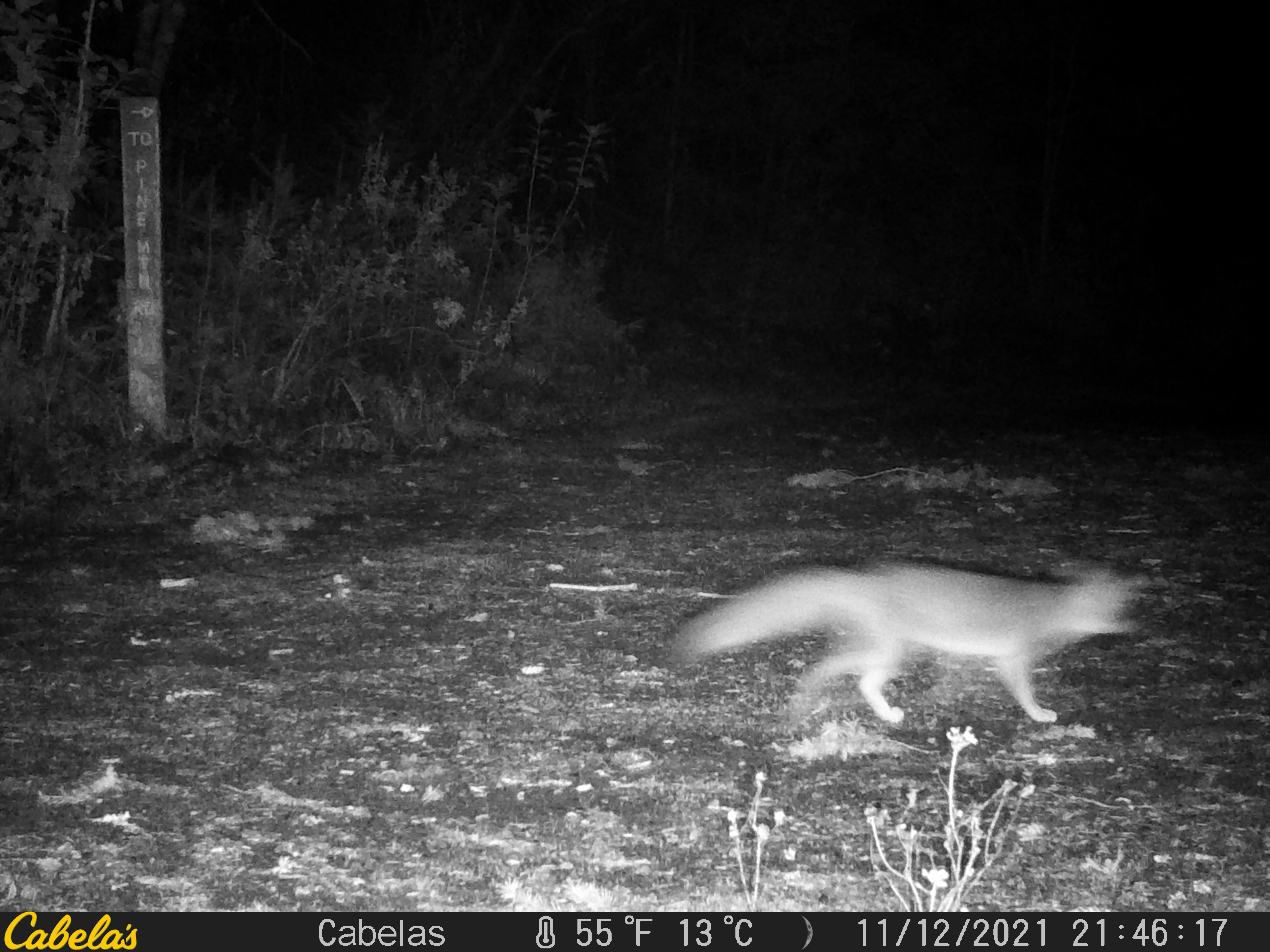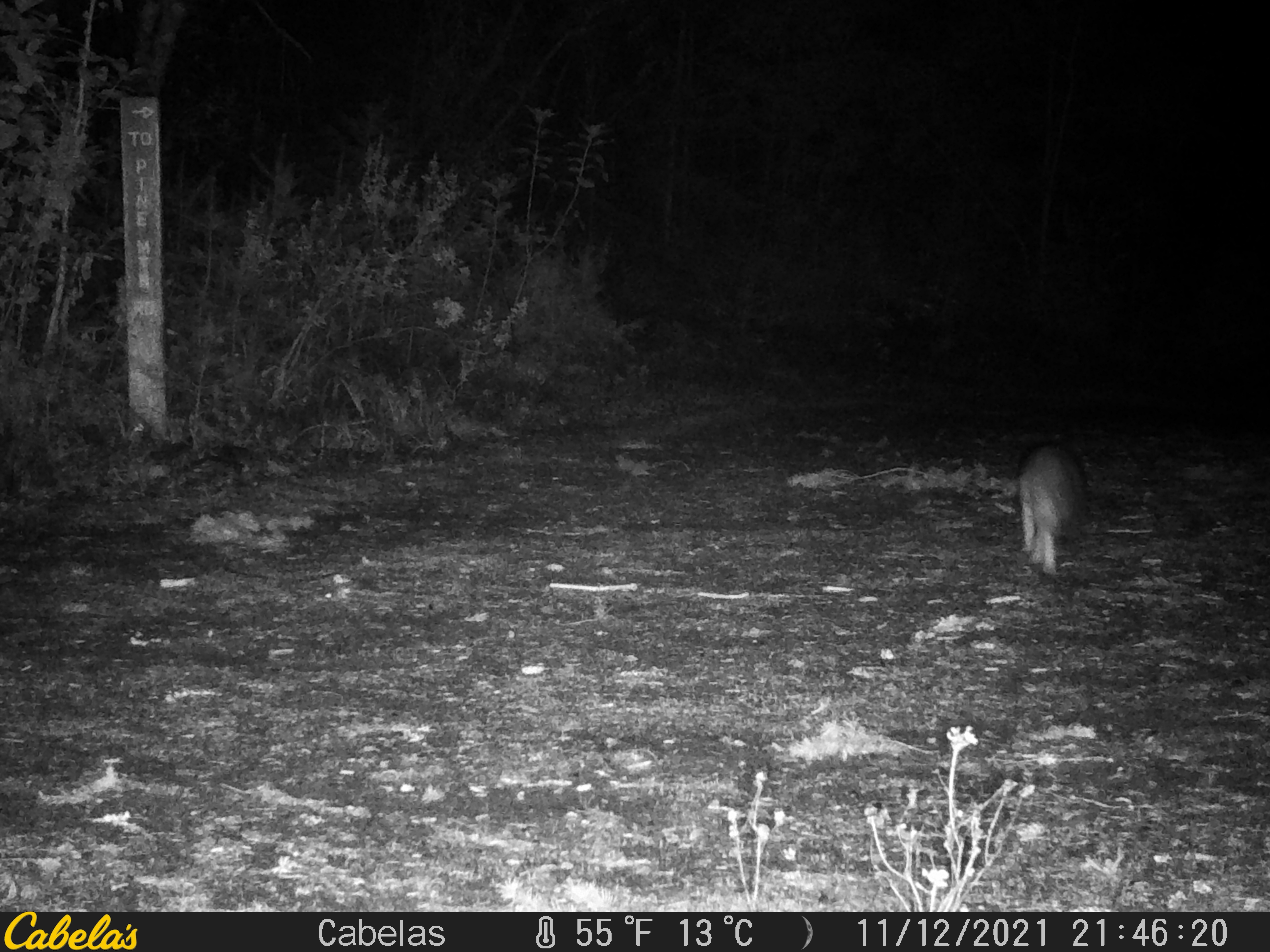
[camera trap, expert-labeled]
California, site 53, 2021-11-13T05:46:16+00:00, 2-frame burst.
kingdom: Animalia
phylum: Chordata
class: Mammalia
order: Carnivora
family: Canidae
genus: Urocyon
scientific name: Urocyon cinereoargenteus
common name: gray fox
Gray fox (Urocyon cinereoargenteus).